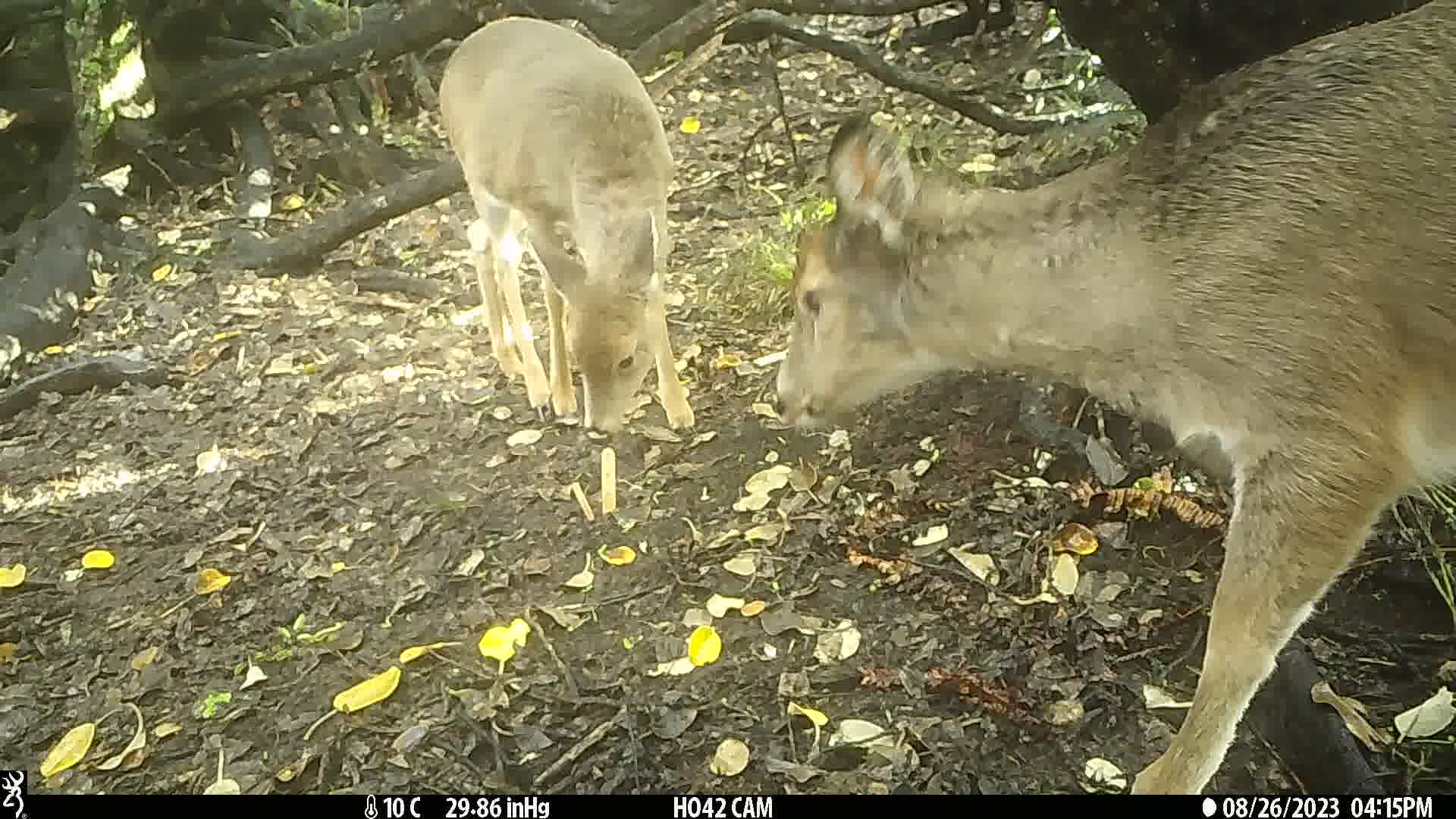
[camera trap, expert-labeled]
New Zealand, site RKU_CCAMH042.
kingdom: Animalia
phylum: Chordata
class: Mammalia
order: Artiodactyla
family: Cervidae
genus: Odocoileus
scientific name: Odocoileus virginianus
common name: white-tailed deer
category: white tailed deer